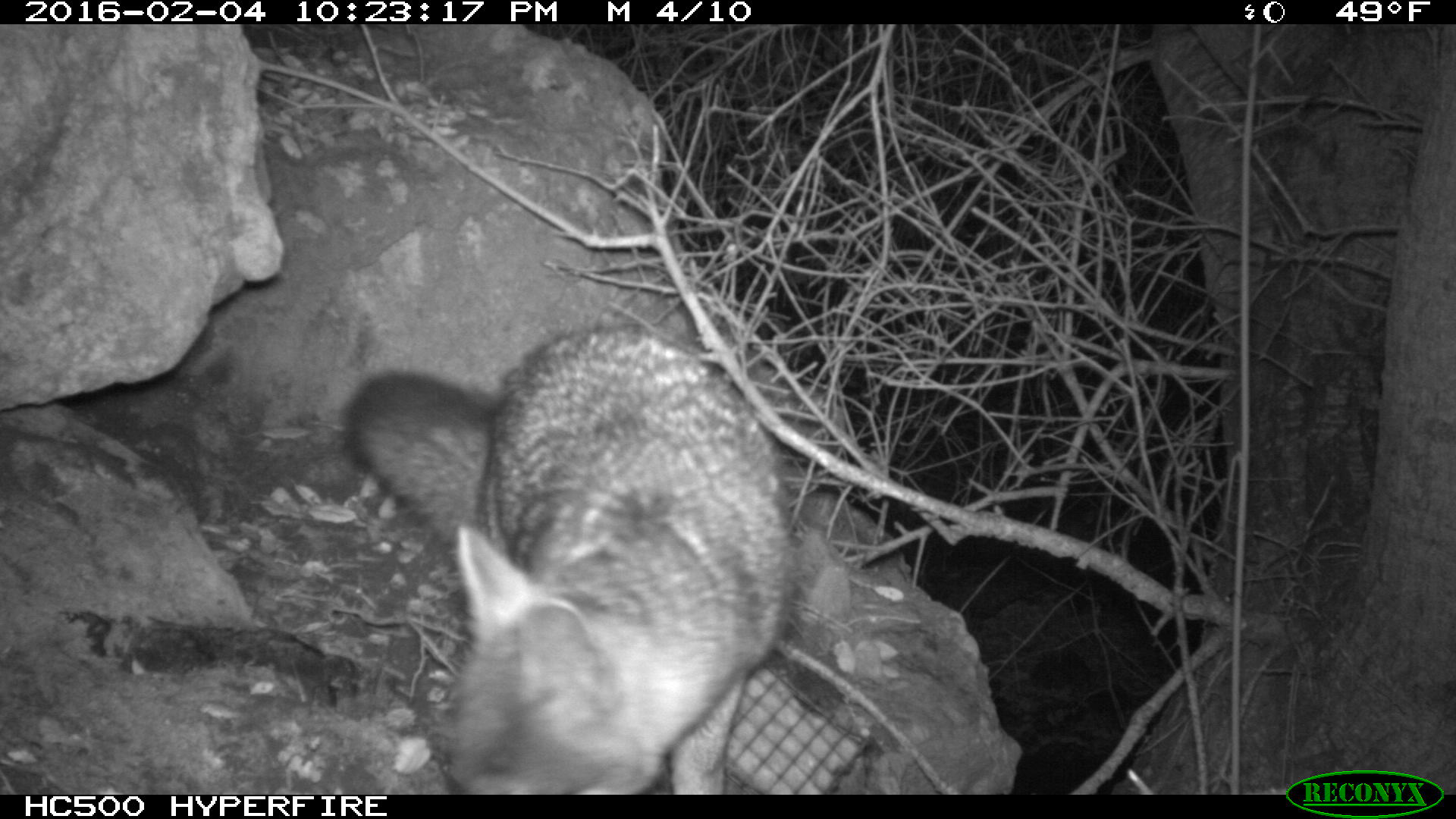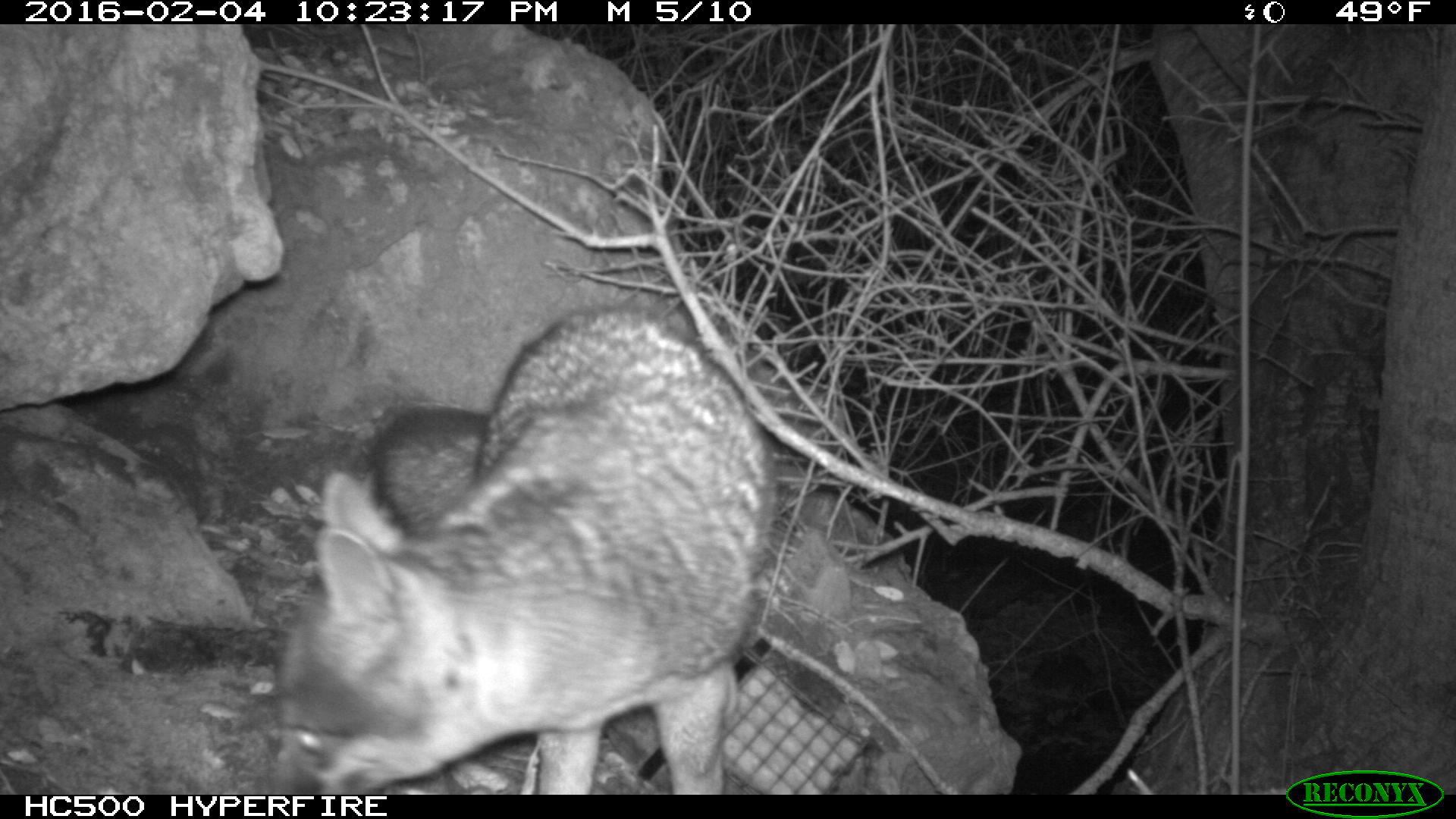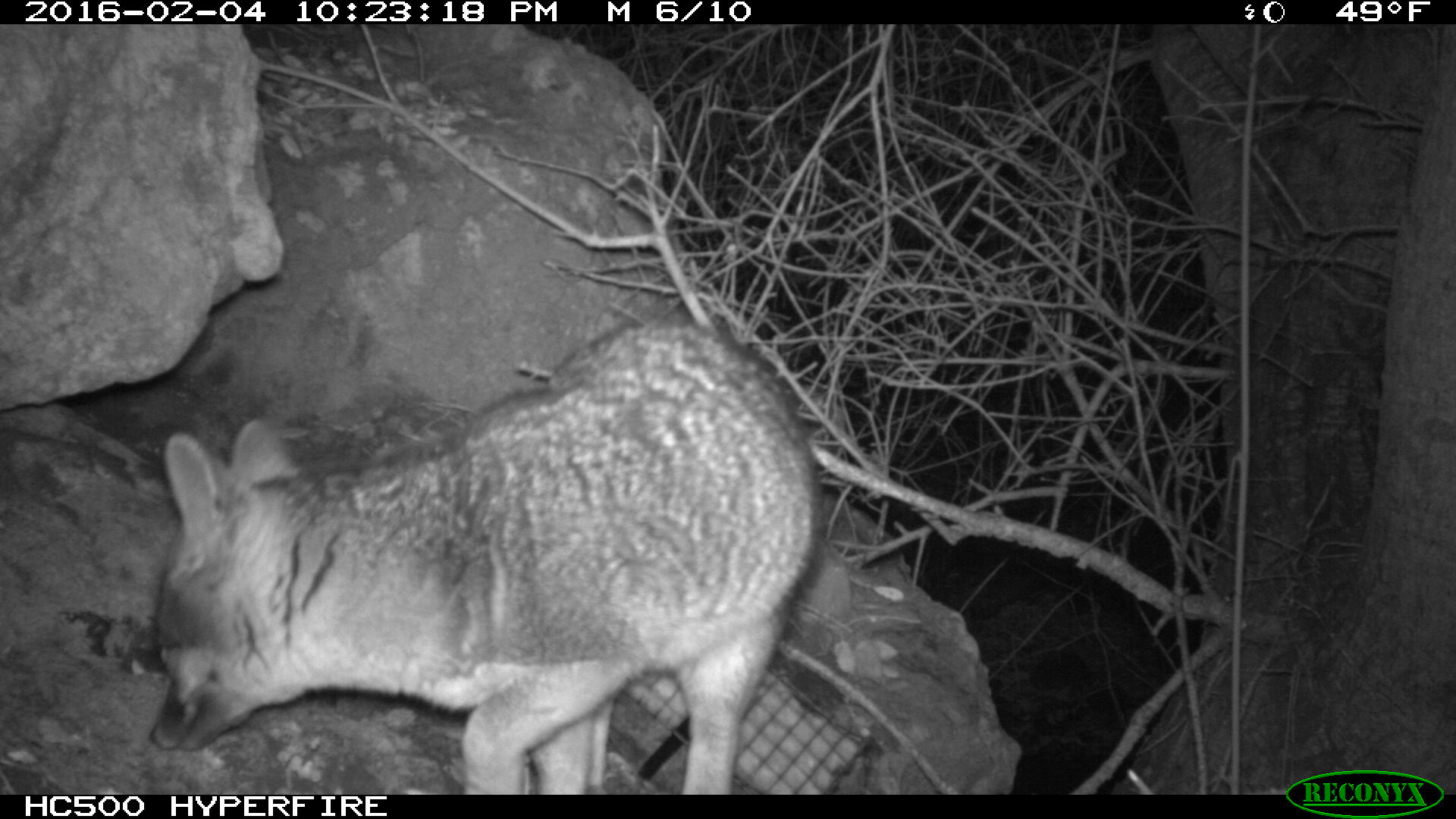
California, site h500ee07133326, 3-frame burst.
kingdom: Animalia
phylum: Chordata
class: Mammalia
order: Carnivora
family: Canidae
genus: Urocyon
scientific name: Urocyon littoralis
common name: island fox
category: fox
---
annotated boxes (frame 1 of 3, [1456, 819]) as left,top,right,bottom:
fox: 344,325,792,793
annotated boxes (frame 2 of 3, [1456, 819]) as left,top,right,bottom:
fox: 263,300,775,793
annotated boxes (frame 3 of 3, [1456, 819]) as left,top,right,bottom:
fox: 143,318,817,796